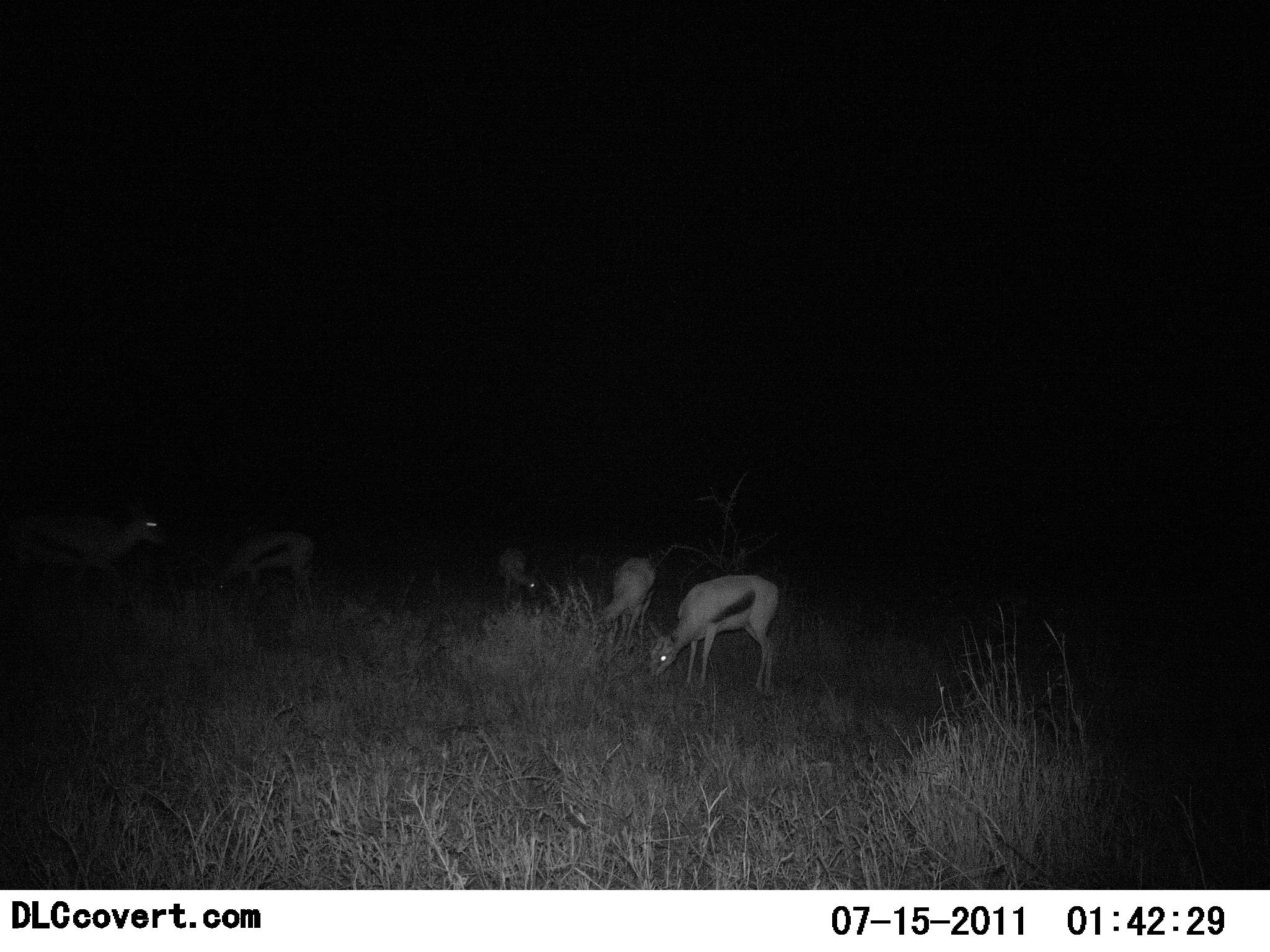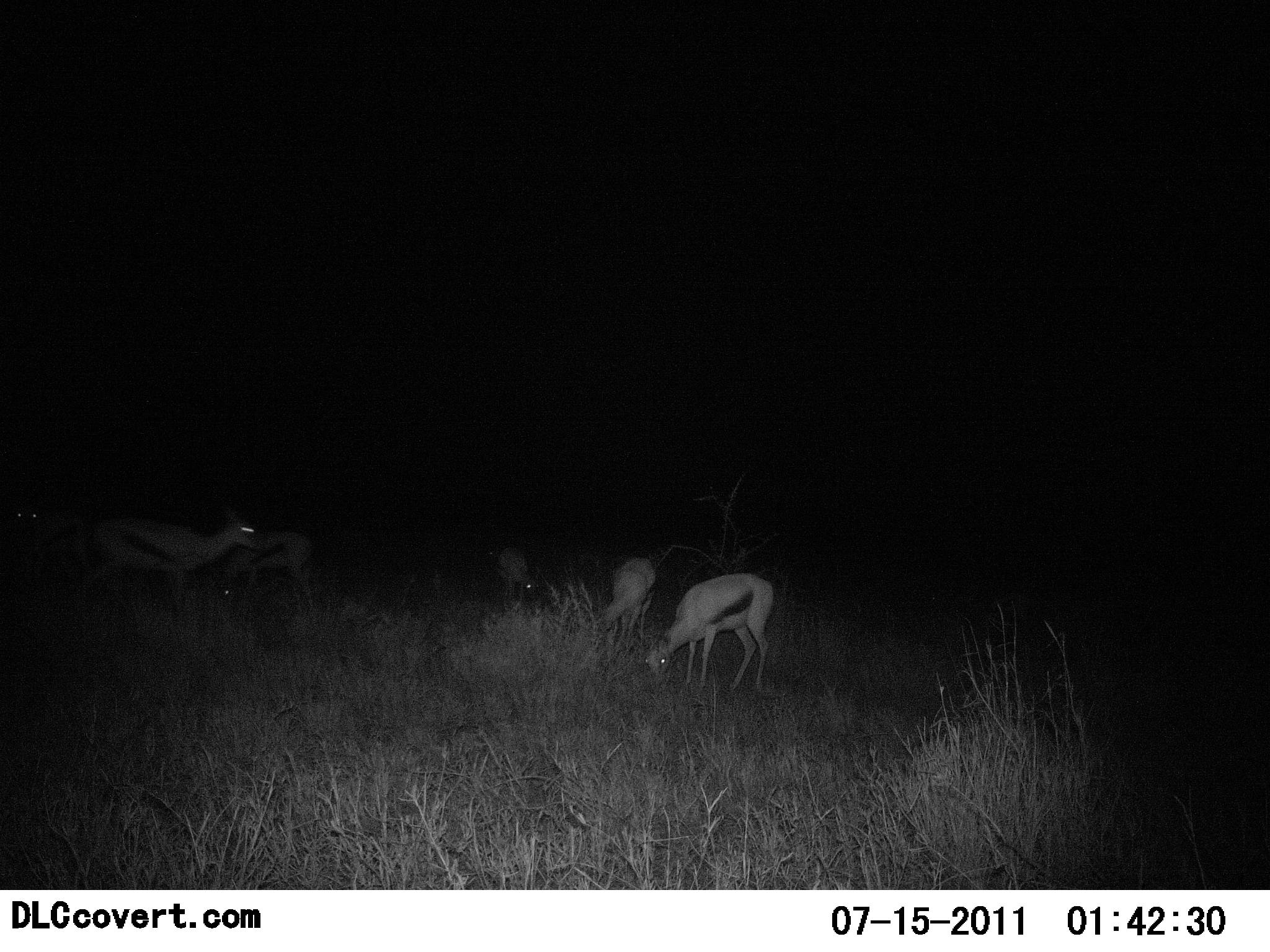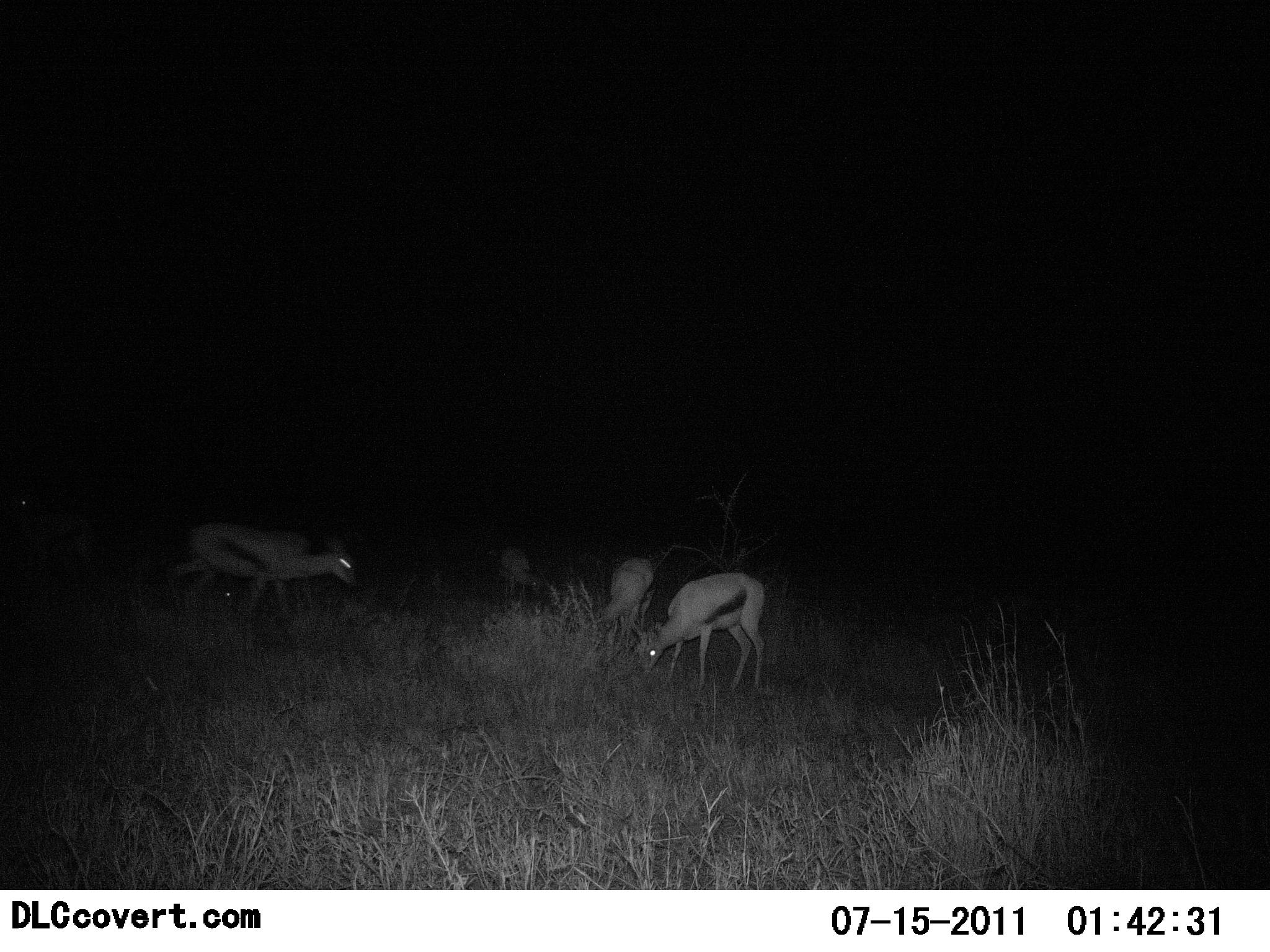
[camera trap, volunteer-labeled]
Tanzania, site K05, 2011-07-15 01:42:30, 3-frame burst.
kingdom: Animalia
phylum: Chordata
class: Mammalia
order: Artiodactyla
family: Bovidae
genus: Eudorcas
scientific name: Eudorcas thomsonii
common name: thomson's gazelle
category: gazellethomsons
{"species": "gazellethomsons (thomson's gazelle) (Eudorcas thomsonii)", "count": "5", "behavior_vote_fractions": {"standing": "9%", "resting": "0%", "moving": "55%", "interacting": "0%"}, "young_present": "0%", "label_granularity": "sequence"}